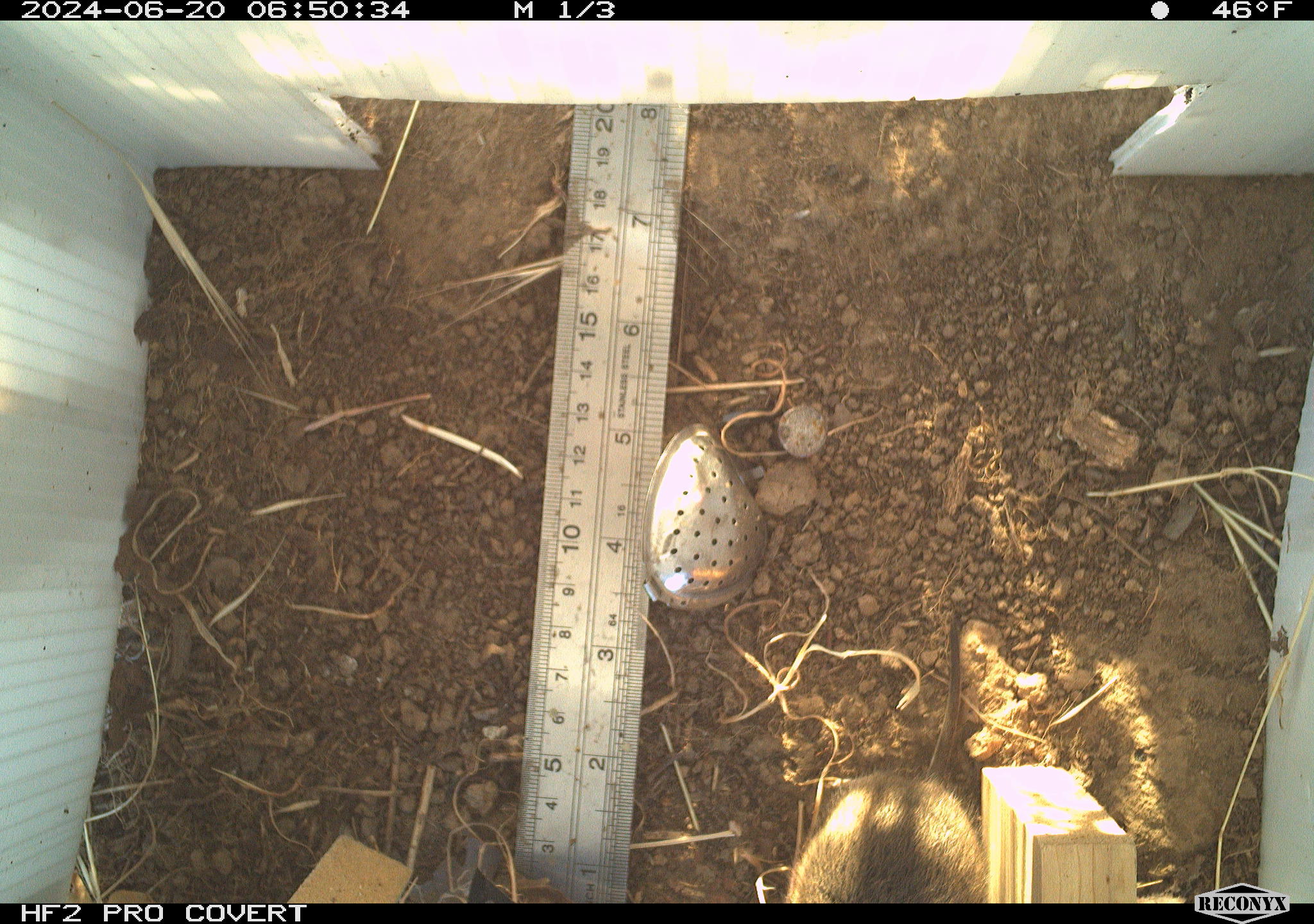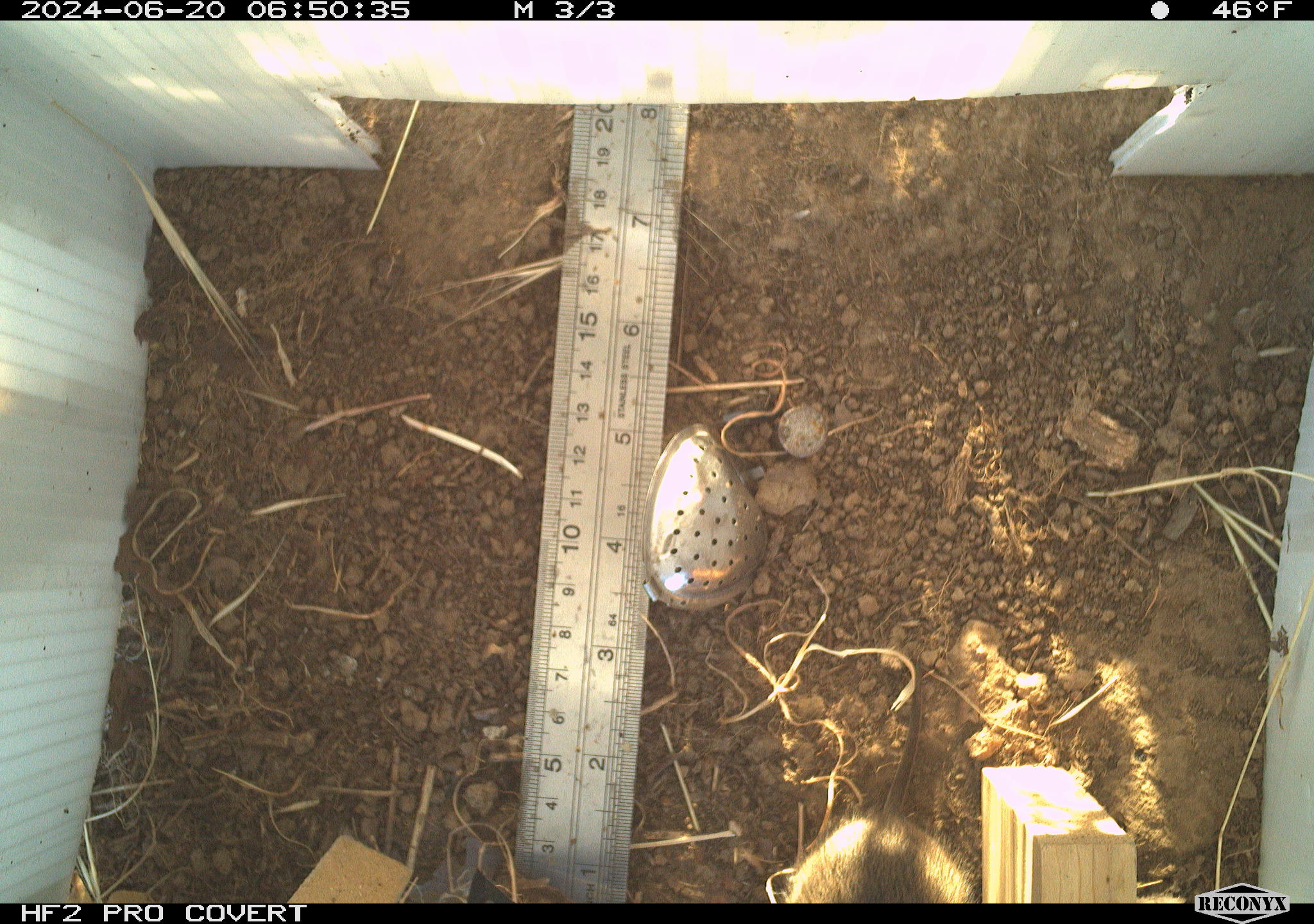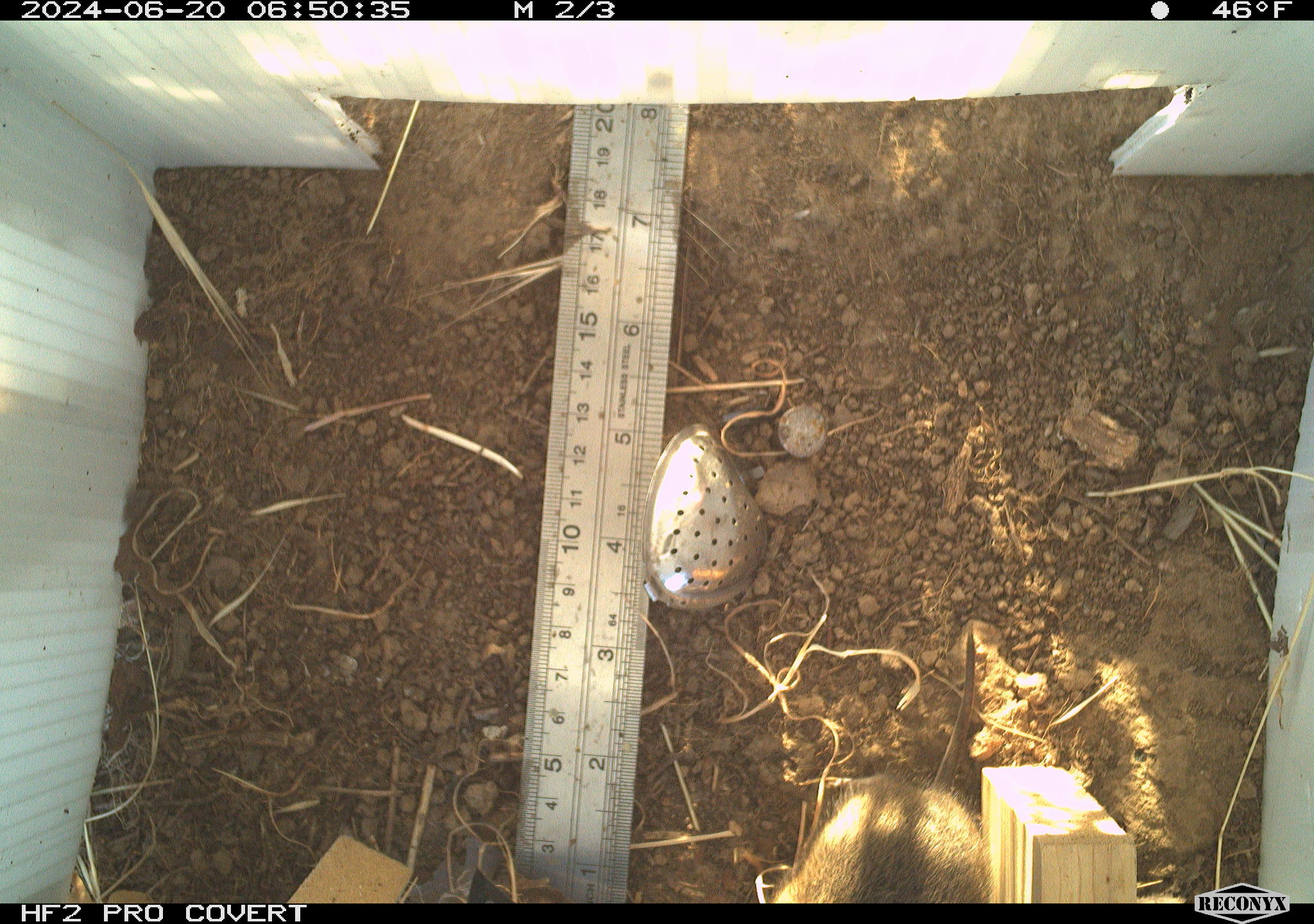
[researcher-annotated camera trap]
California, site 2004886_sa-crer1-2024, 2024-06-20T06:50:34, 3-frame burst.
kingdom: Animalia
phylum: Chordata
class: Mammalia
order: Rodentia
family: Cricetidae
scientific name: Arvicolinae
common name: voles, lemmings, and muskrats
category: arvicolinae subfamily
Arvicolinae subfamily (voles, lemmings, and muskrats) (Arvicolinae).